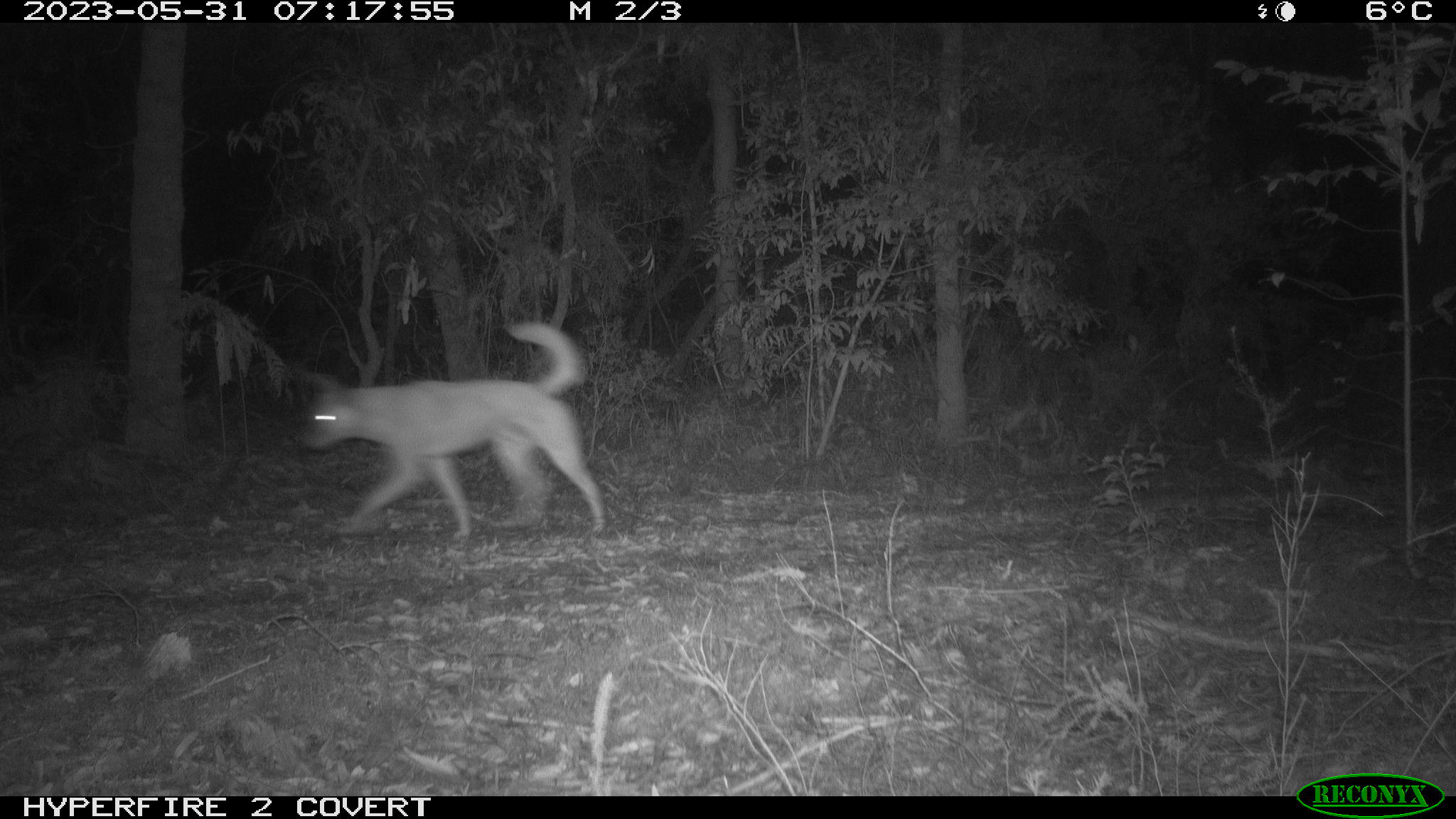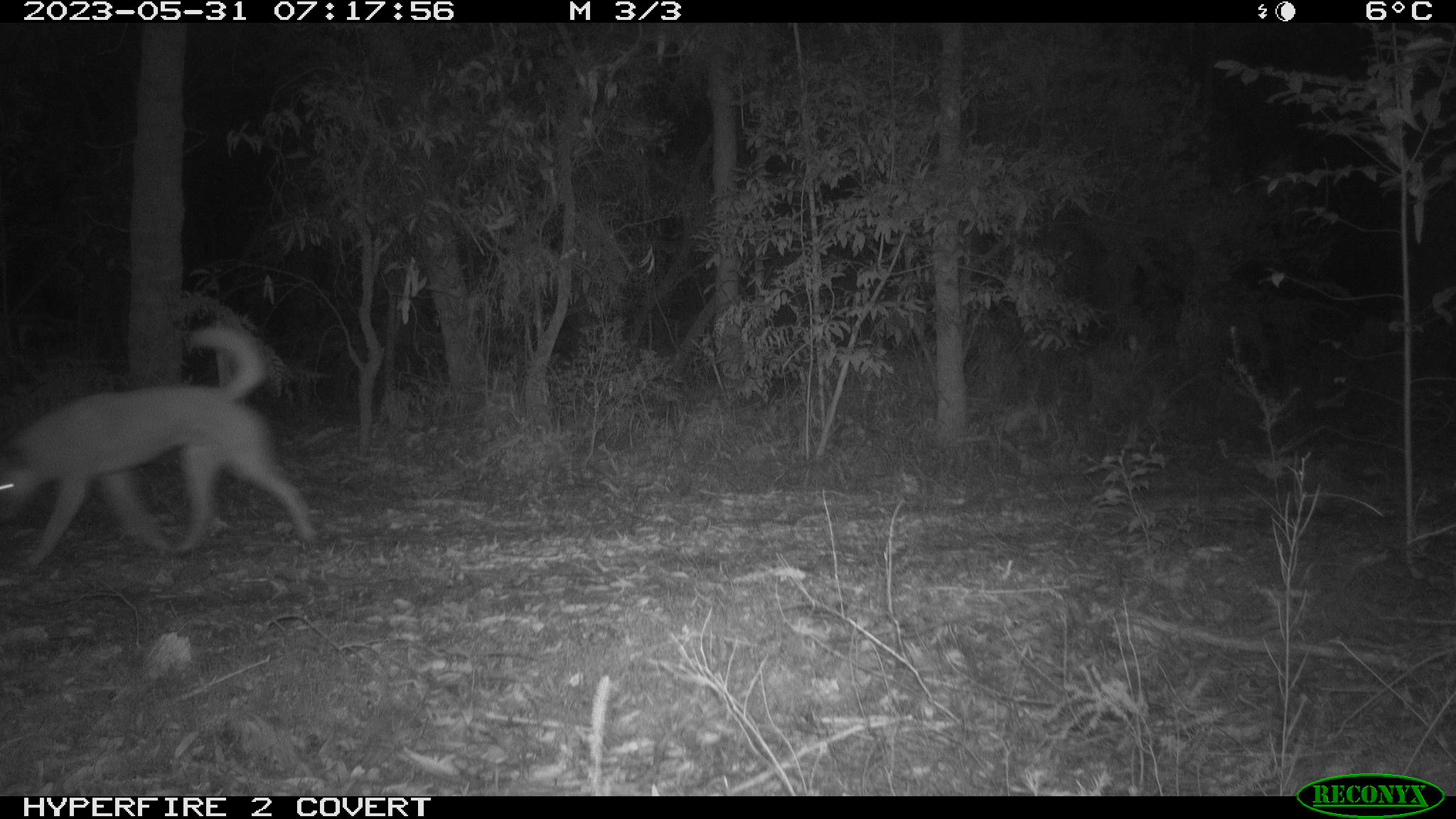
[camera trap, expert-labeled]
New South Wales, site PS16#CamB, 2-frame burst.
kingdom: Animalia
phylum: Chordata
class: Mammalia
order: Carnivora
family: Canidae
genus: Canis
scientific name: Canis familiaris dingo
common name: dingo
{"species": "dingo (Canis familiaris dingo)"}